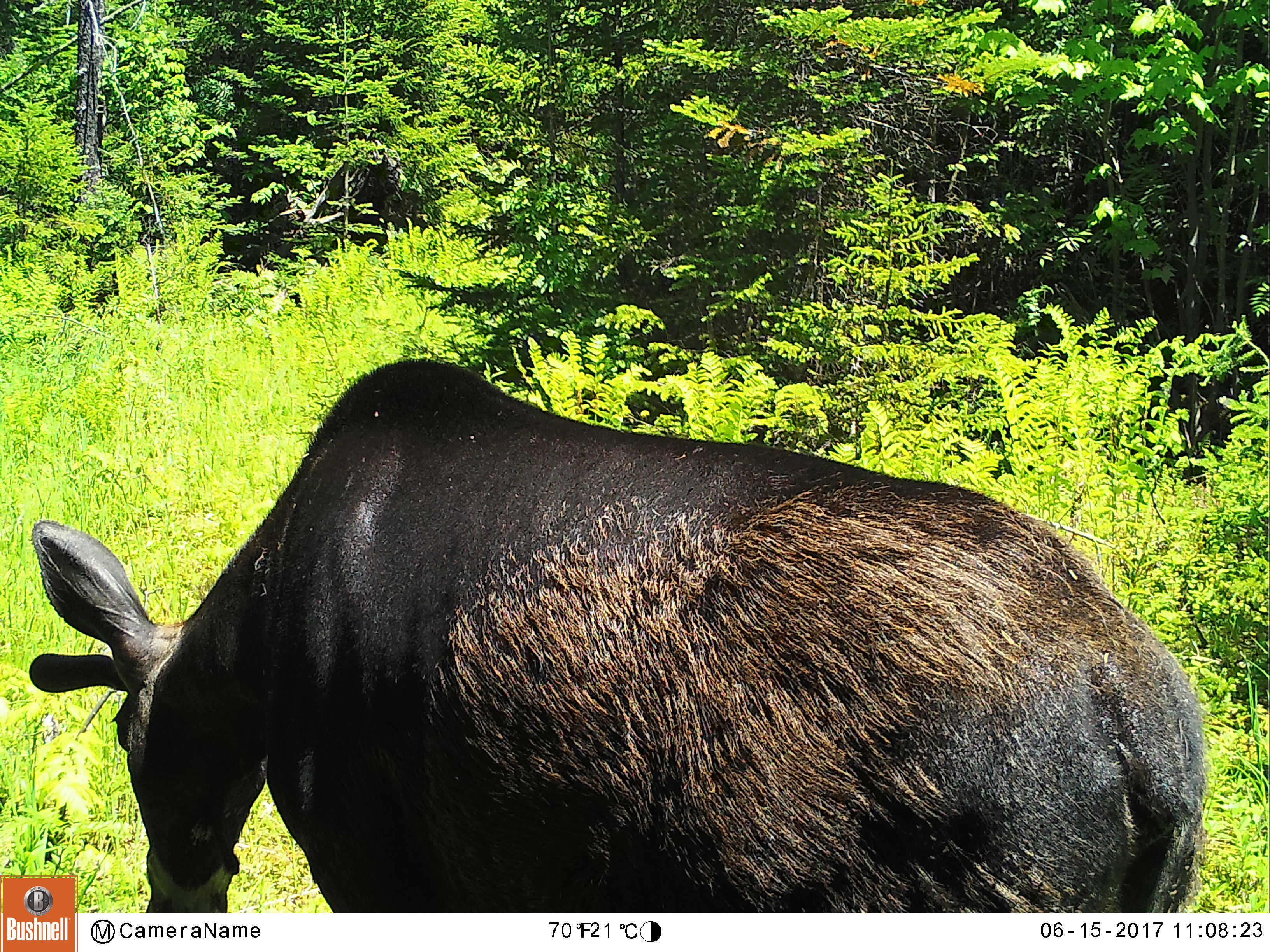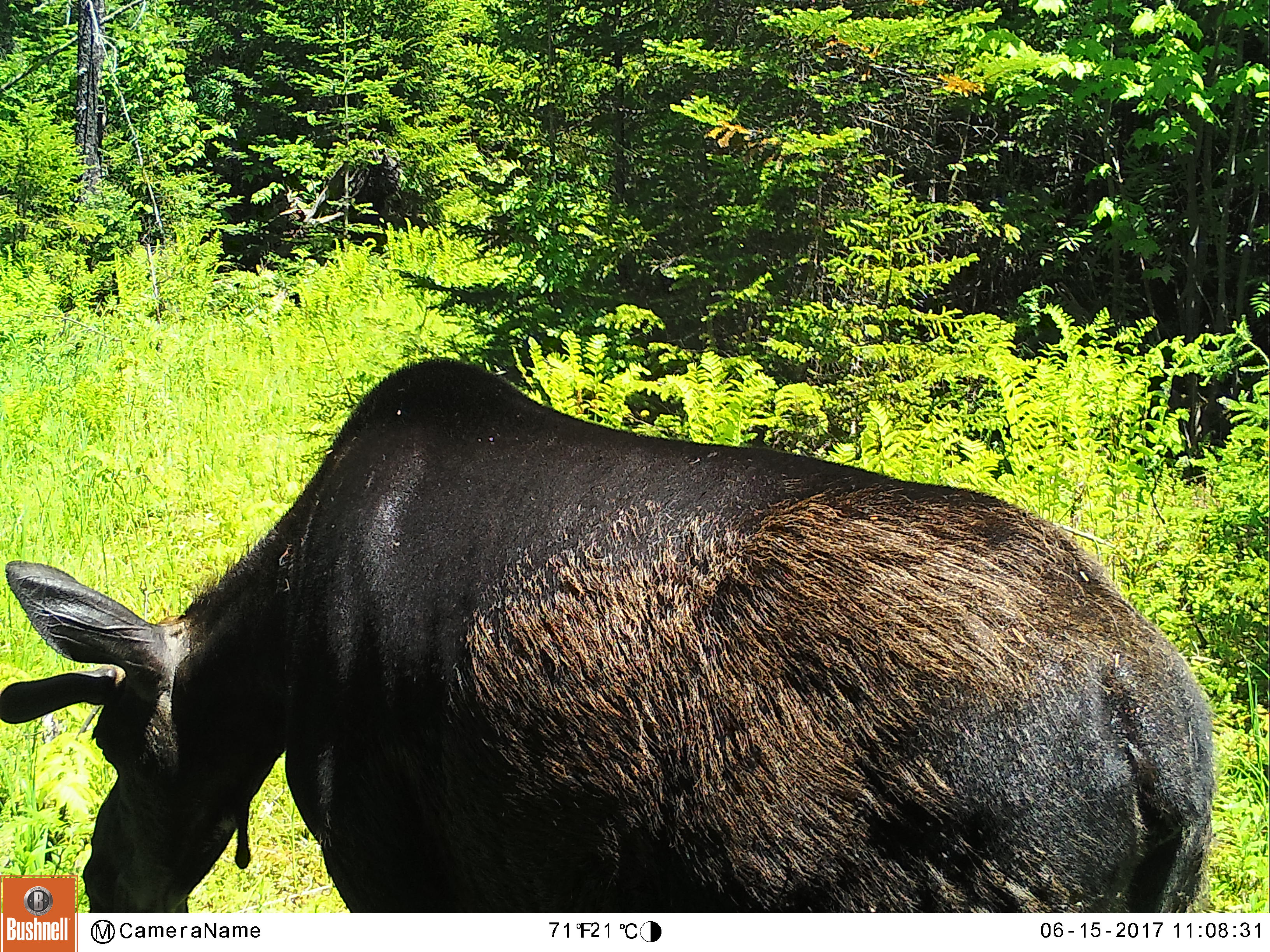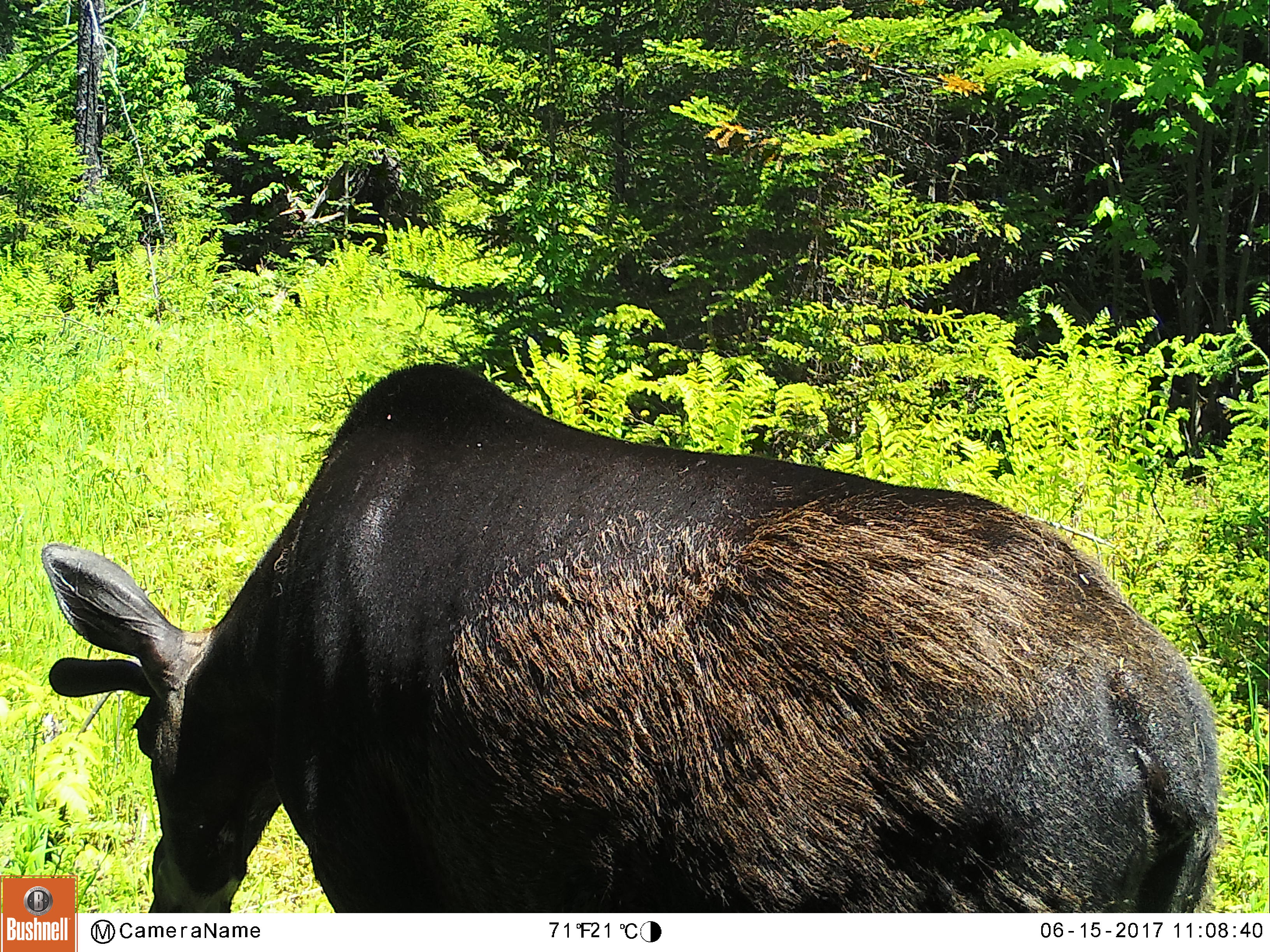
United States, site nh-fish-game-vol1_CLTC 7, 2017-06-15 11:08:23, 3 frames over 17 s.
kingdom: Animalia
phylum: Chordata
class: Mammalia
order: Artiodactyla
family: Cervidae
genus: Alces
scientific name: Alces alces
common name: moose